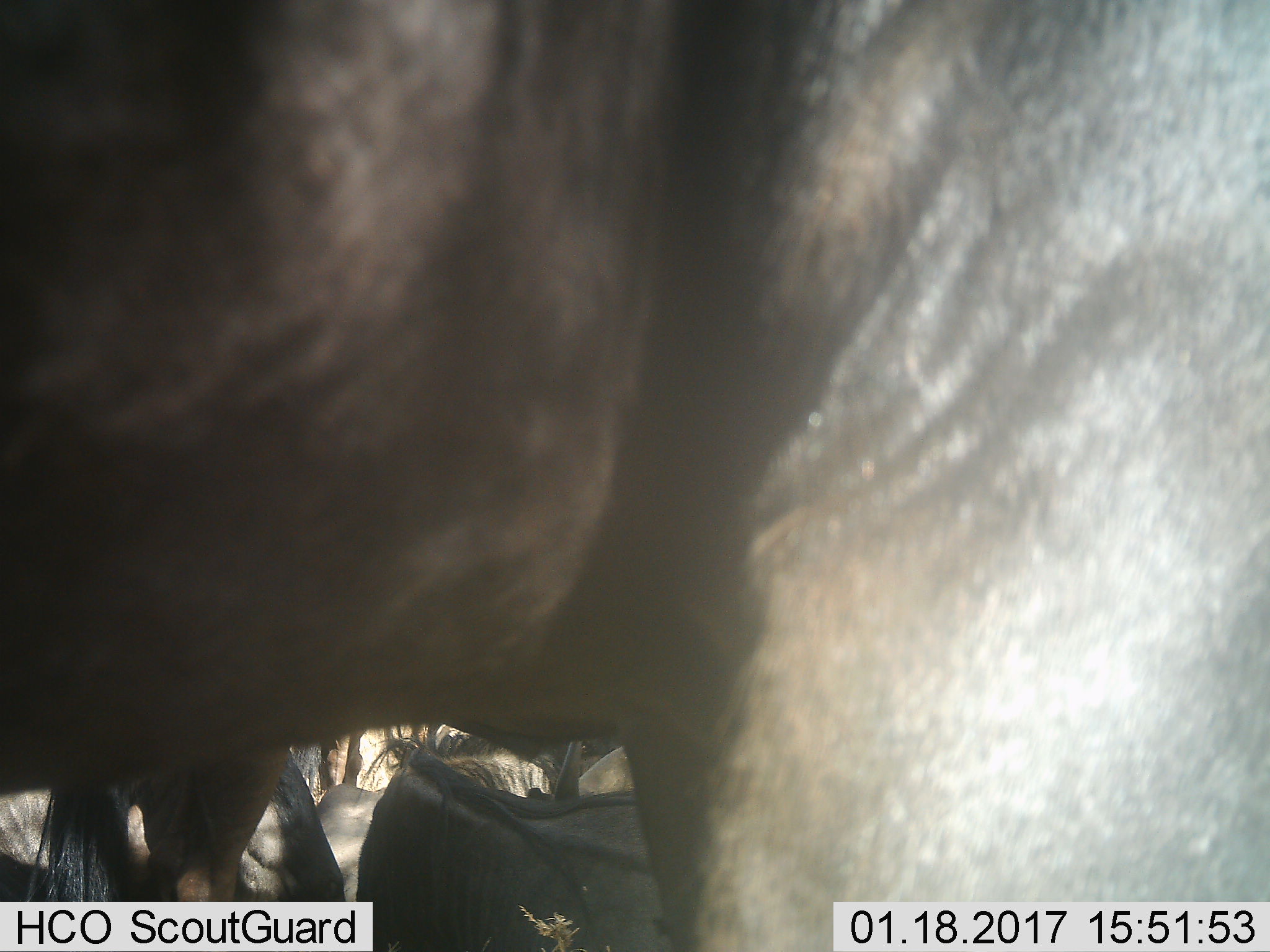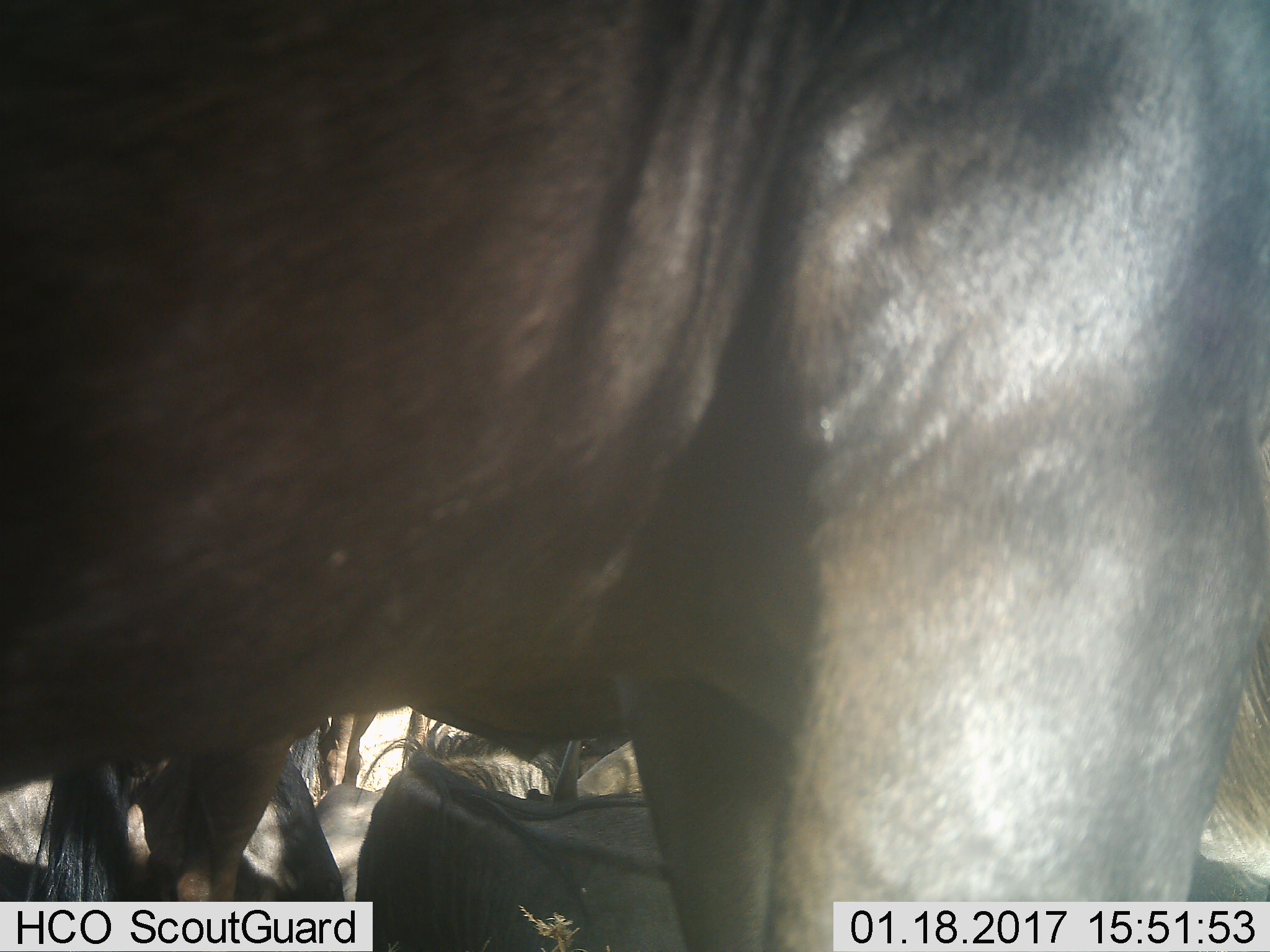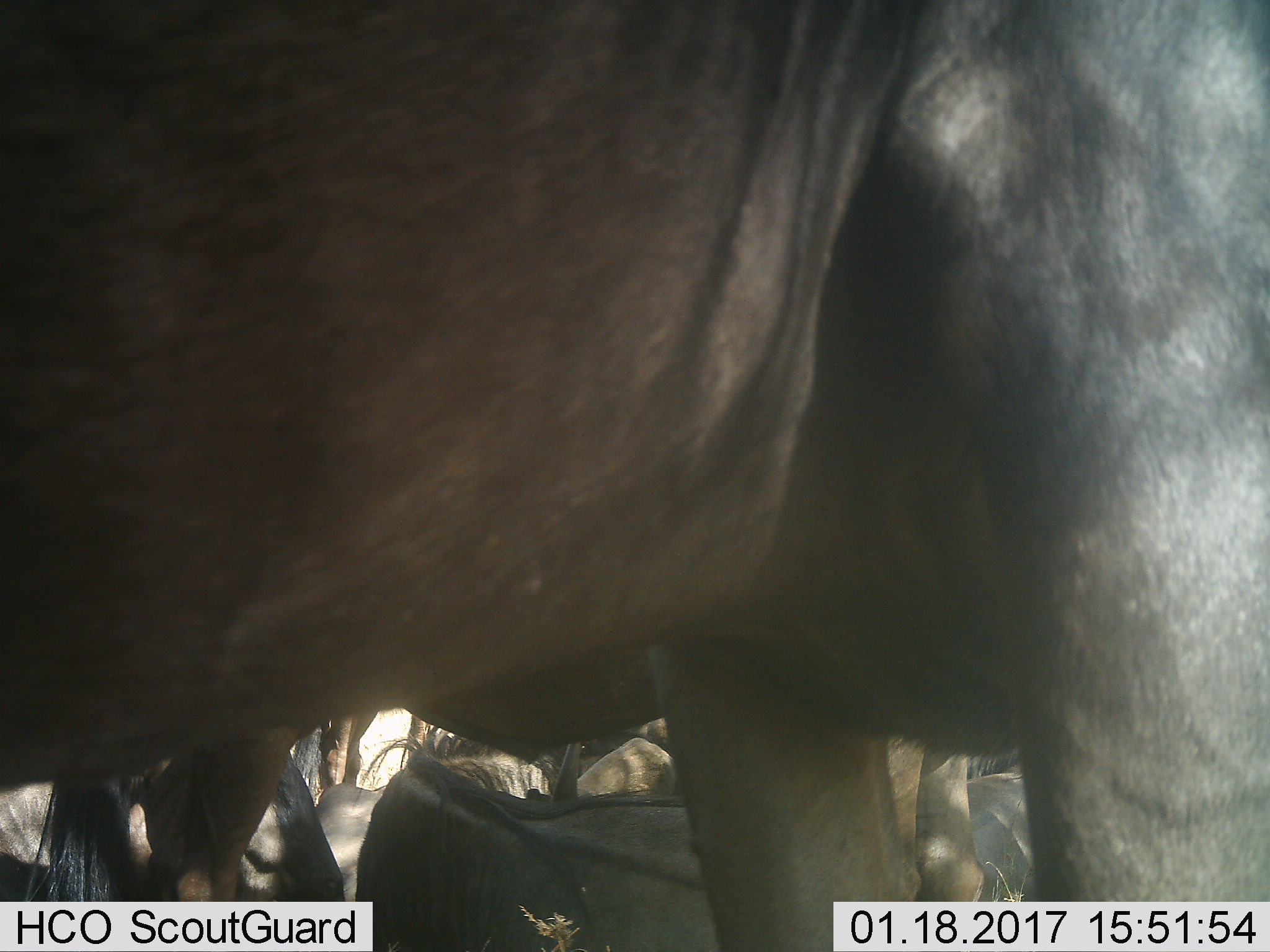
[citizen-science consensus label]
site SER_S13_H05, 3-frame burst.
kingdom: Animalia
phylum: Chordata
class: Mammalia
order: Artiodactyla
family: Bovidae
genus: Connochaetes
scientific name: Connochaetes taurinus taurinus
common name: blue wildebeest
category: wildebeestblue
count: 5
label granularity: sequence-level